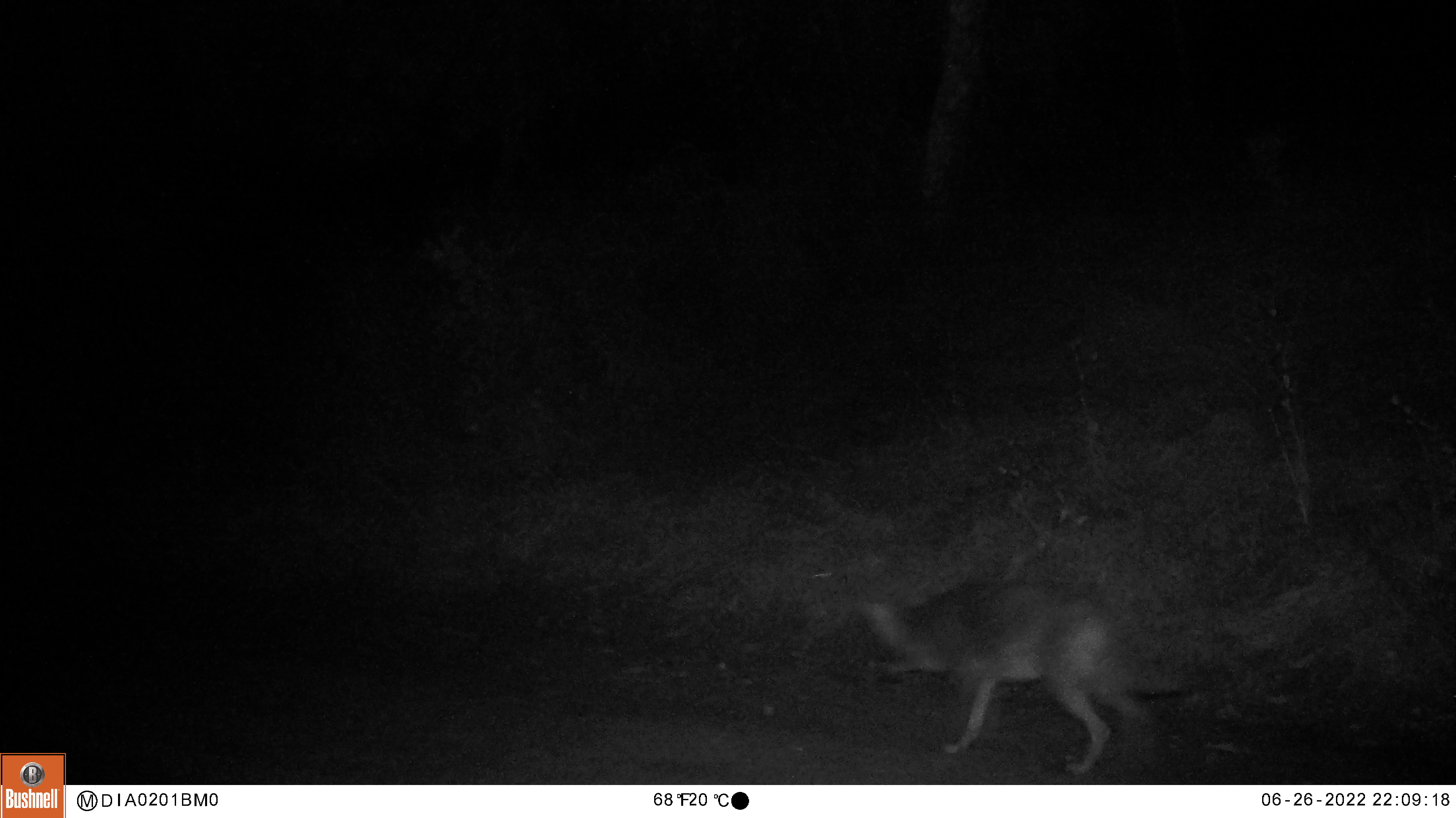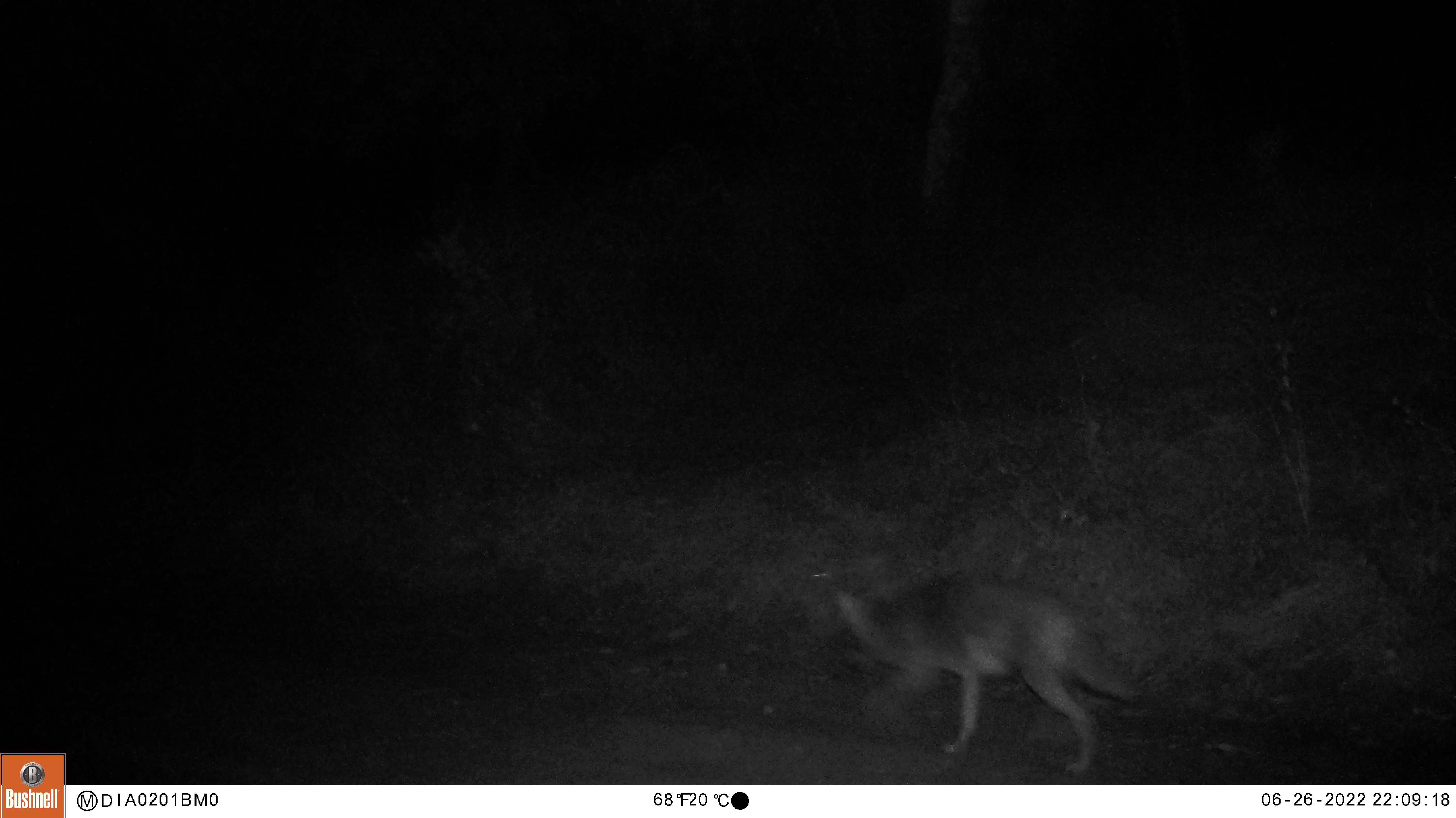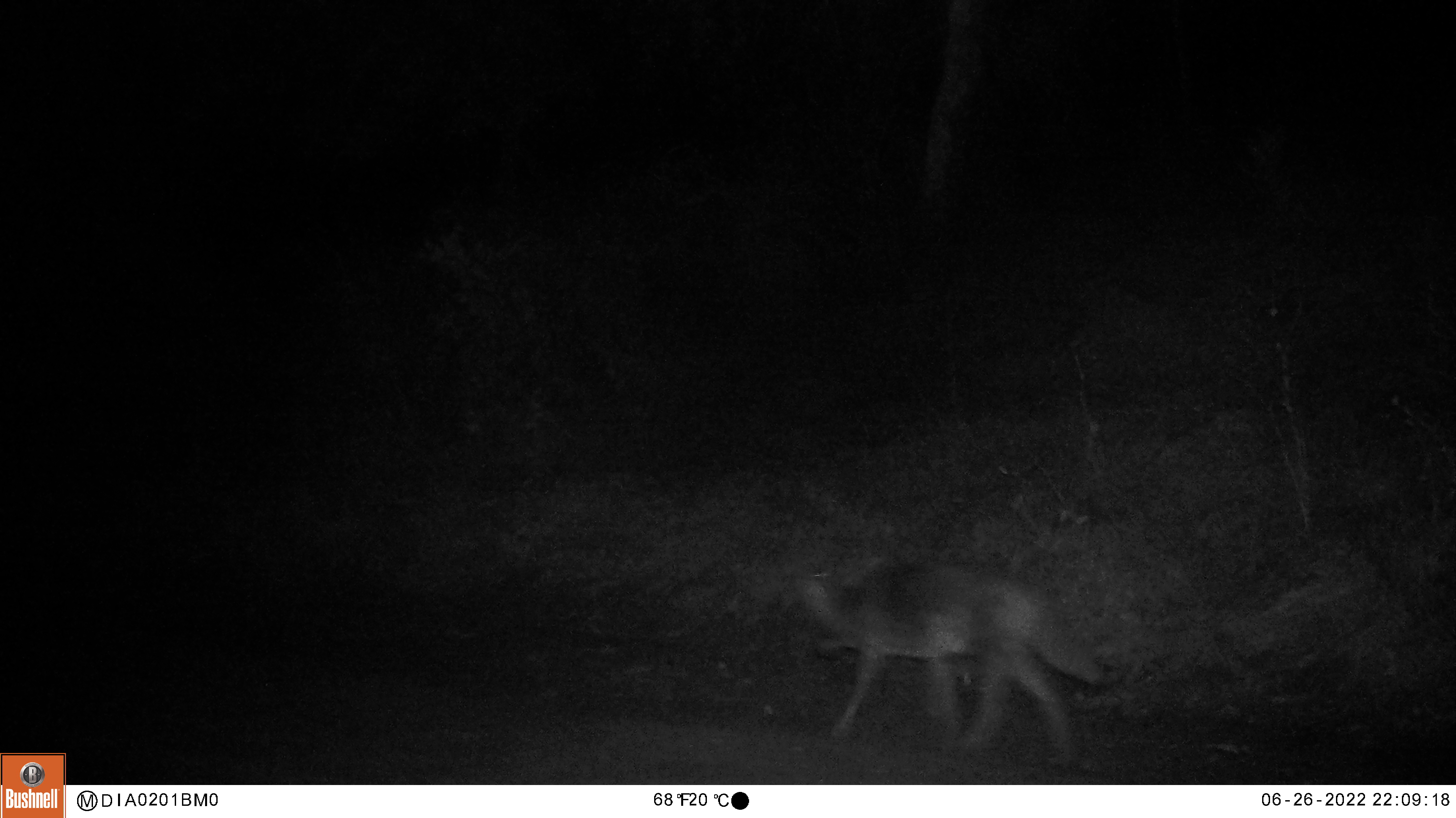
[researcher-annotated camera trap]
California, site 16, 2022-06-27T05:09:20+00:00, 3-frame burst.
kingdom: Animalia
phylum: Chordata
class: Mammalia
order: Carnivora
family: Canidae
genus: Canis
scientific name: Canis latrans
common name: coyote